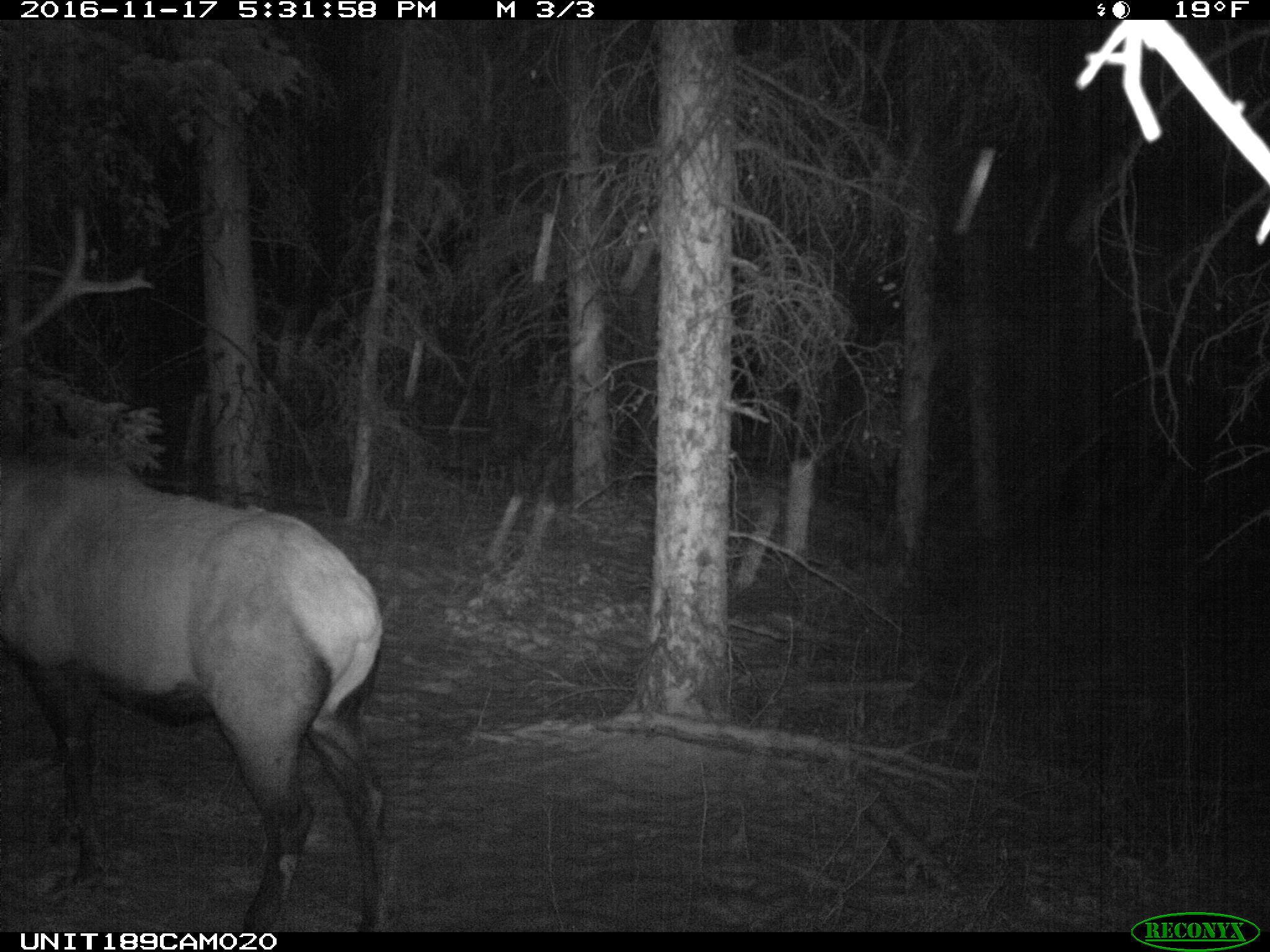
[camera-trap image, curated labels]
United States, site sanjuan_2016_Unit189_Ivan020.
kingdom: Animalia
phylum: Chordata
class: Mammalia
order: Artiodactyla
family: Cervidae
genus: Cervus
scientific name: Cervus elaphus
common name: red deer